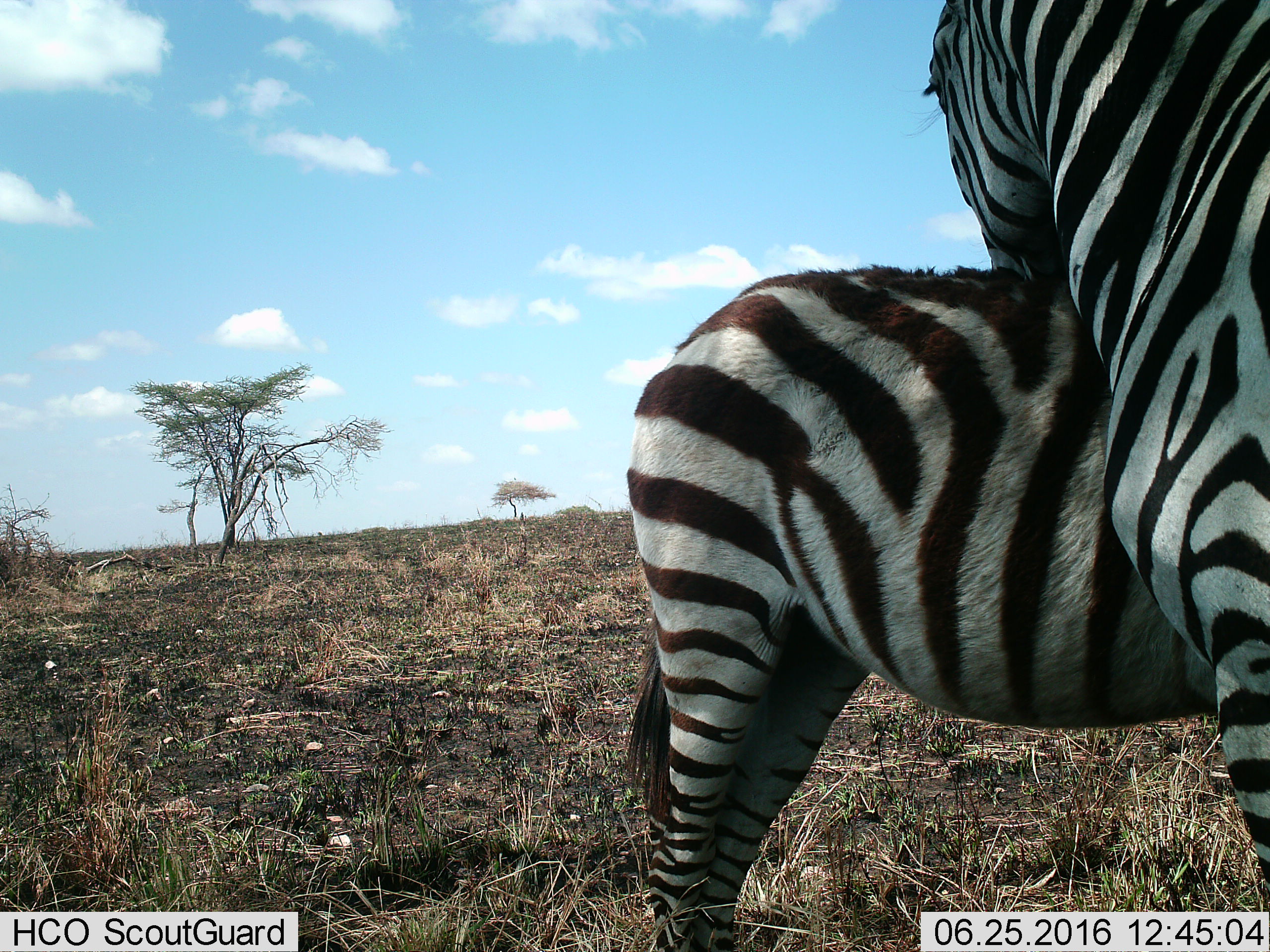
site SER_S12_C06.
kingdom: Animalia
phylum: Chordata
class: Mammalia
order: Perissodactyla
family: Equidae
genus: Equus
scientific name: Equus quagga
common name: plains zebra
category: zebraplains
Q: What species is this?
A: Zebraplains (plains zebra) (Equus quagga).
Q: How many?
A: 2.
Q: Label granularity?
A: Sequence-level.